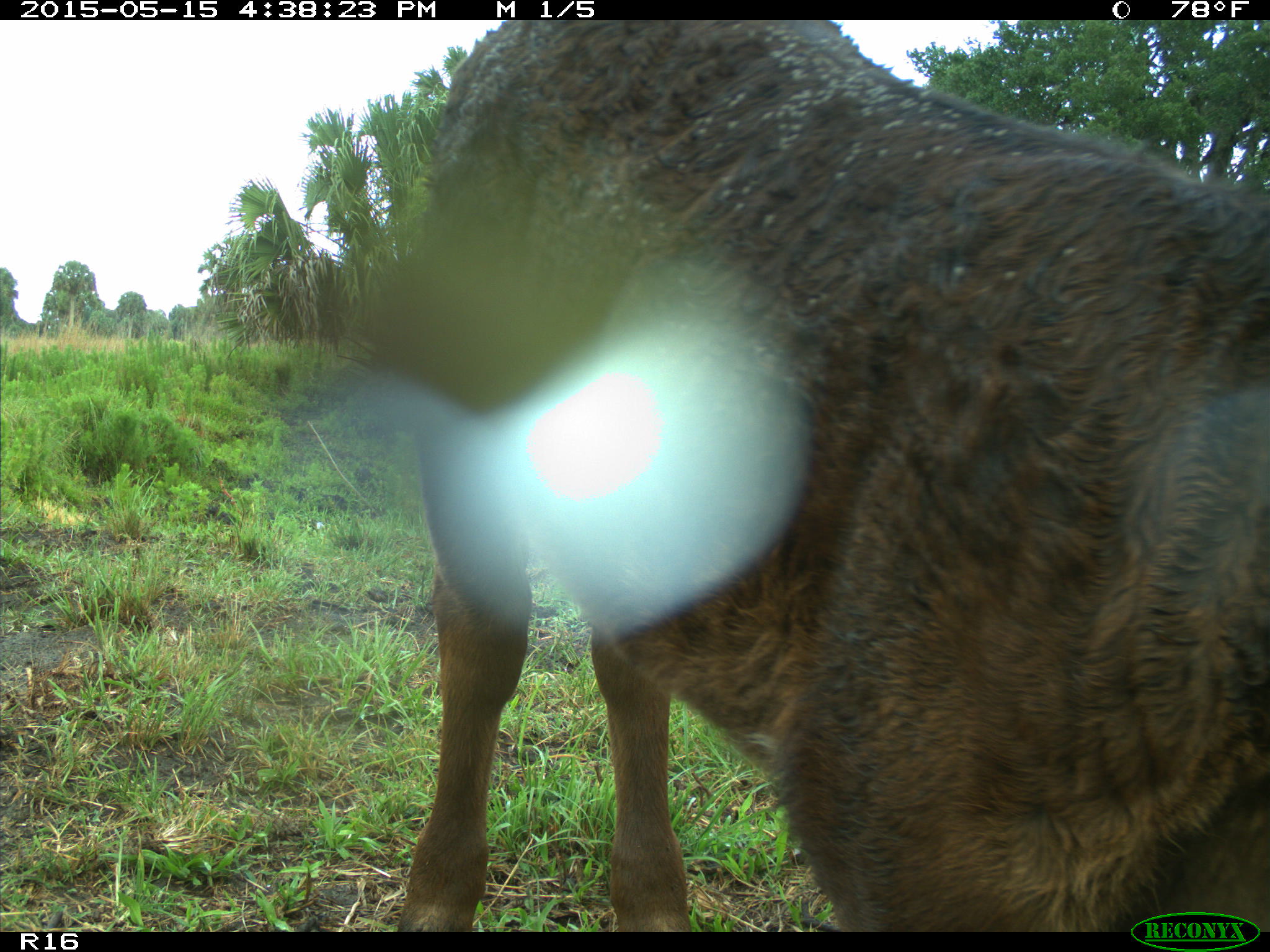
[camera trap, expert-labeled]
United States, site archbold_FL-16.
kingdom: Animalia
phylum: Chordata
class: Mammalia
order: Artiodactyla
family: Bovidae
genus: Bos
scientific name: Bos taurus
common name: domestic cow